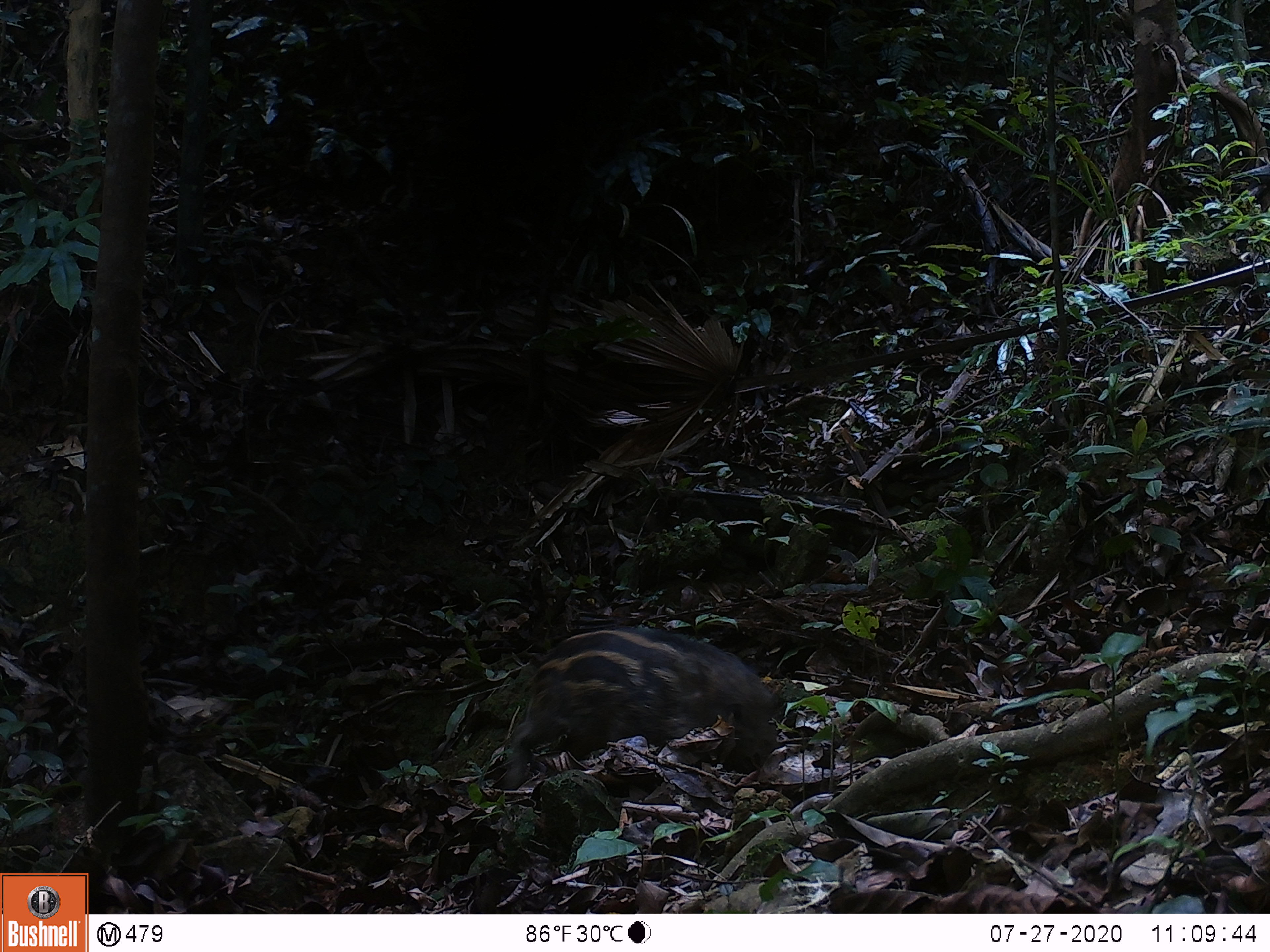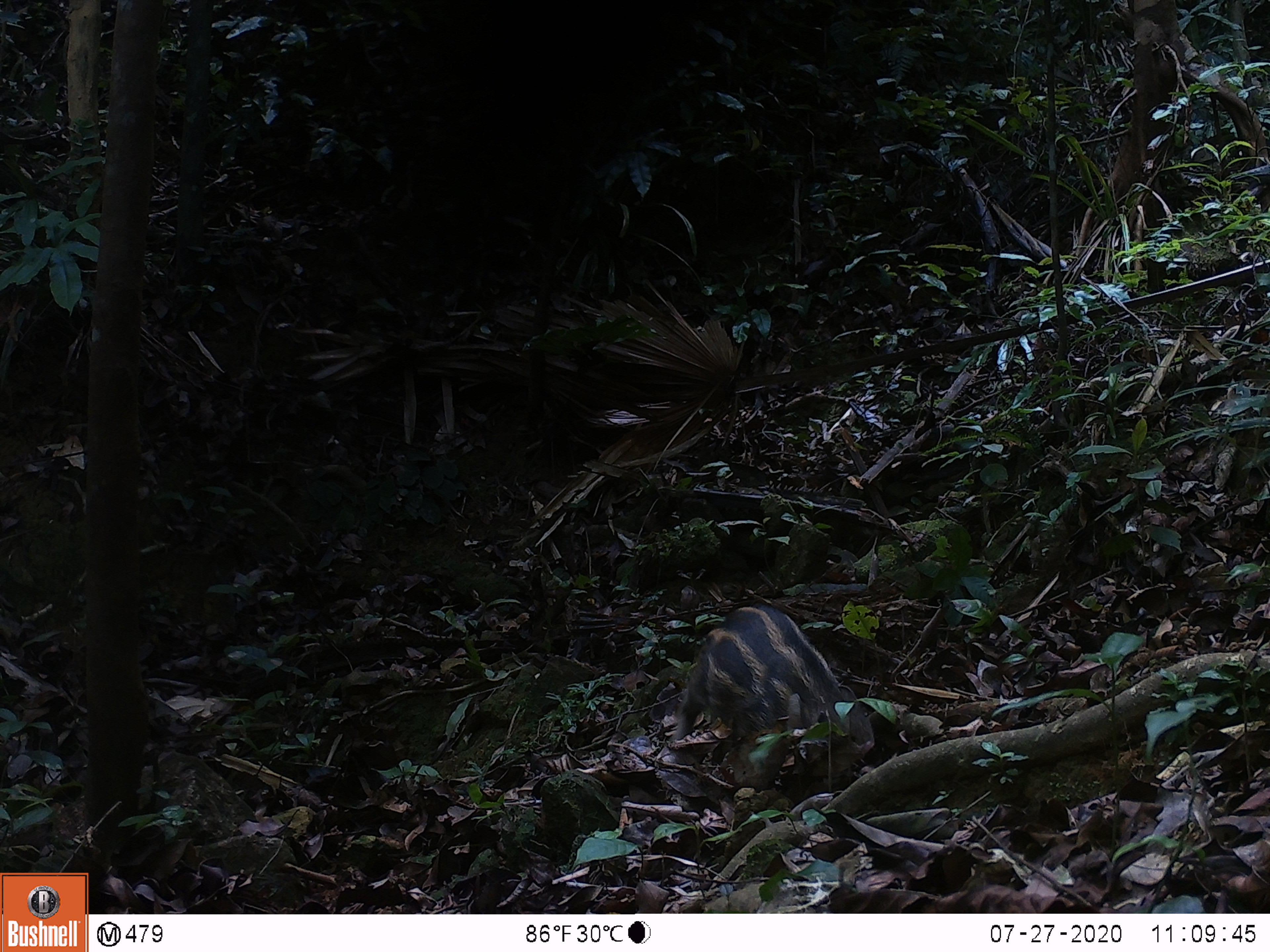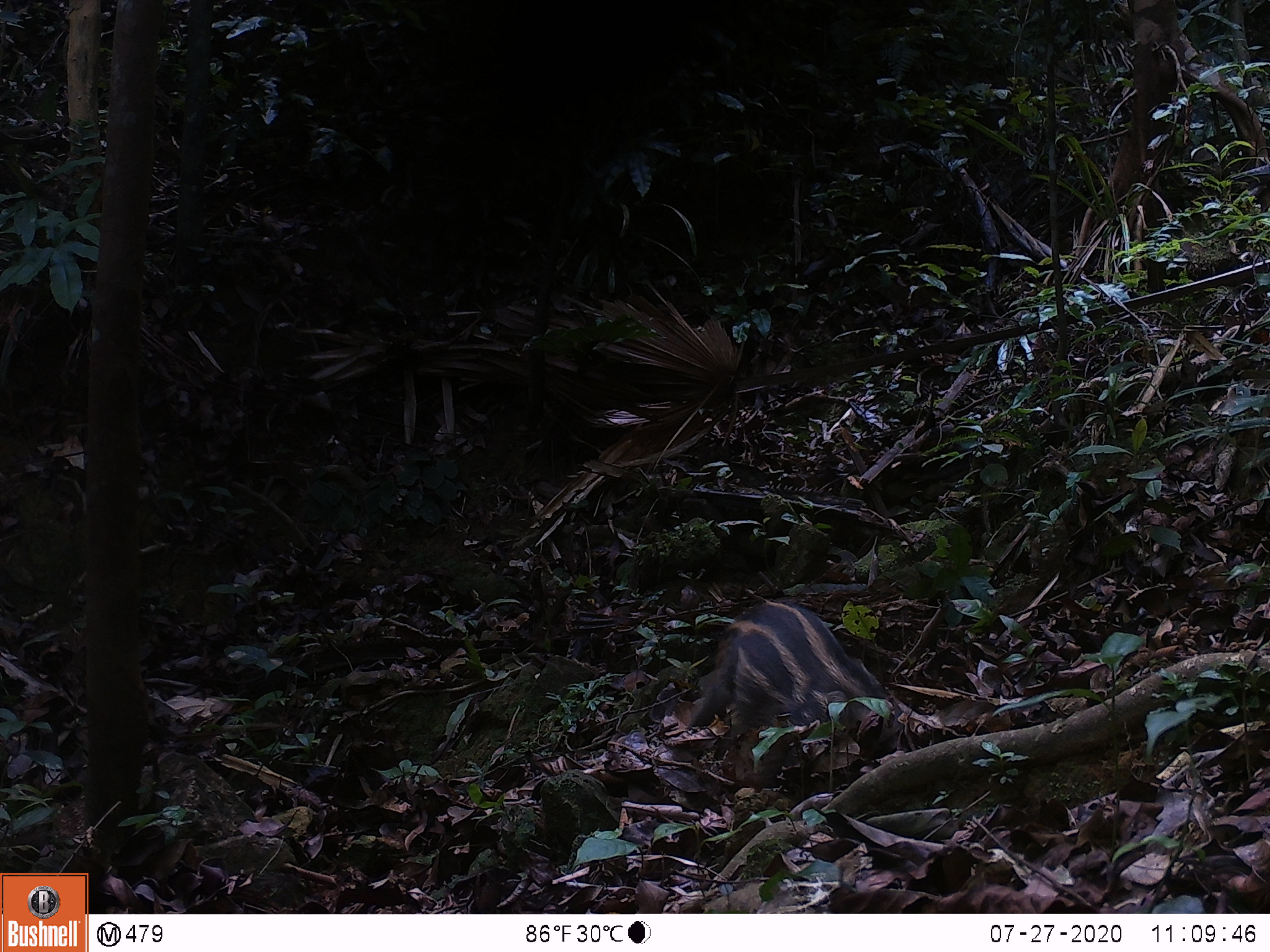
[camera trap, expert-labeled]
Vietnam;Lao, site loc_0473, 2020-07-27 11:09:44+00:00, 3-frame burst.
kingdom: Animalia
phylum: Chordata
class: Mammalia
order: Artiodactyla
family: Suidae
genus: Sus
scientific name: Sus scrofa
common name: eurasian wild pig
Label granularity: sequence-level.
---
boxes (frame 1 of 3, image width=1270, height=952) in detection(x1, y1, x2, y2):
eurasian wild pig: detection(503, 626, 782, 789)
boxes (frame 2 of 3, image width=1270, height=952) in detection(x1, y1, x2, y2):
eurasian wild pig: detection(668, 603, 875, 787)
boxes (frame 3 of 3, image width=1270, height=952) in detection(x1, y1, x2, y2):
eurasian wild pig: detection(686, 601, 904, 790)